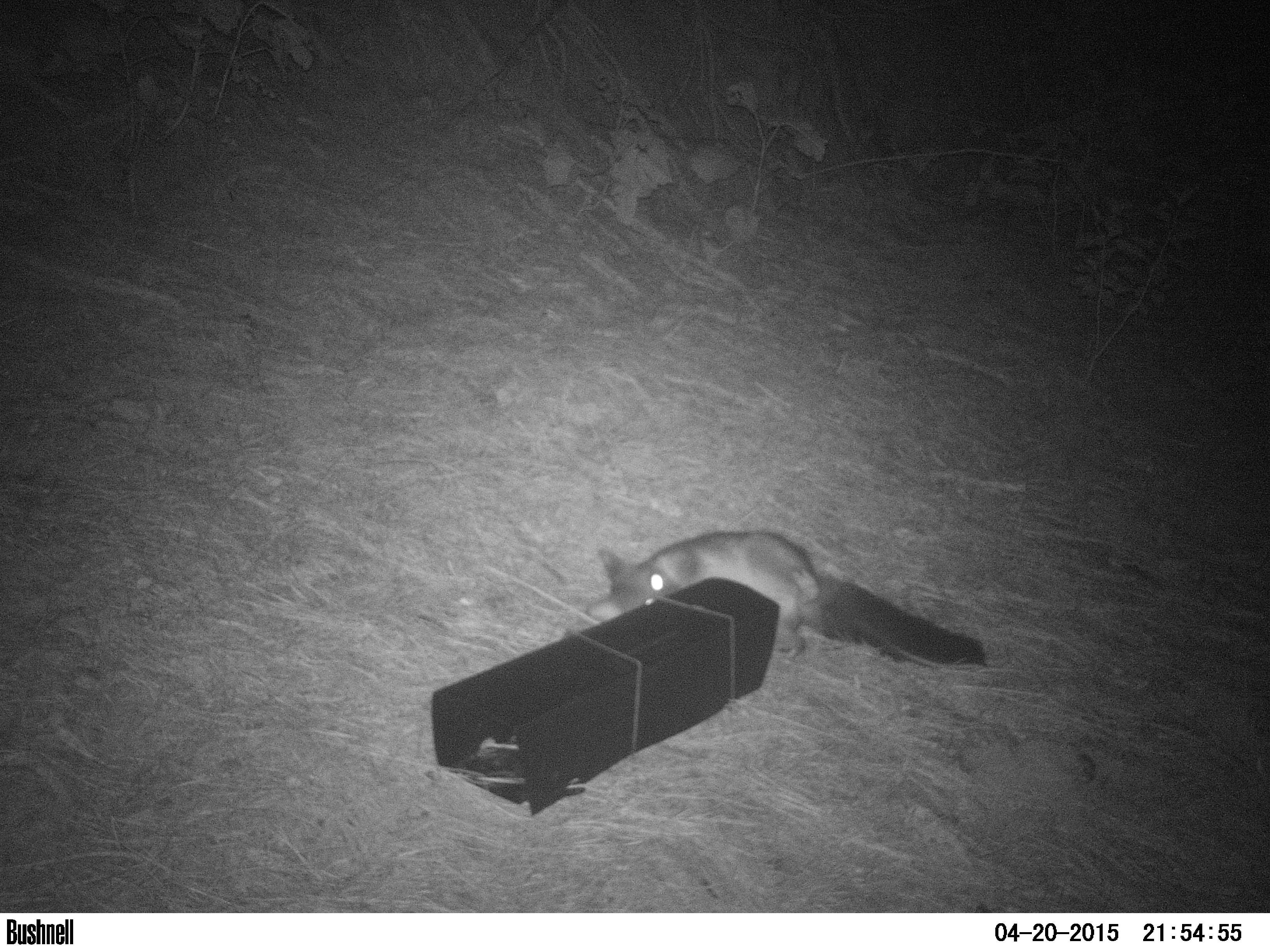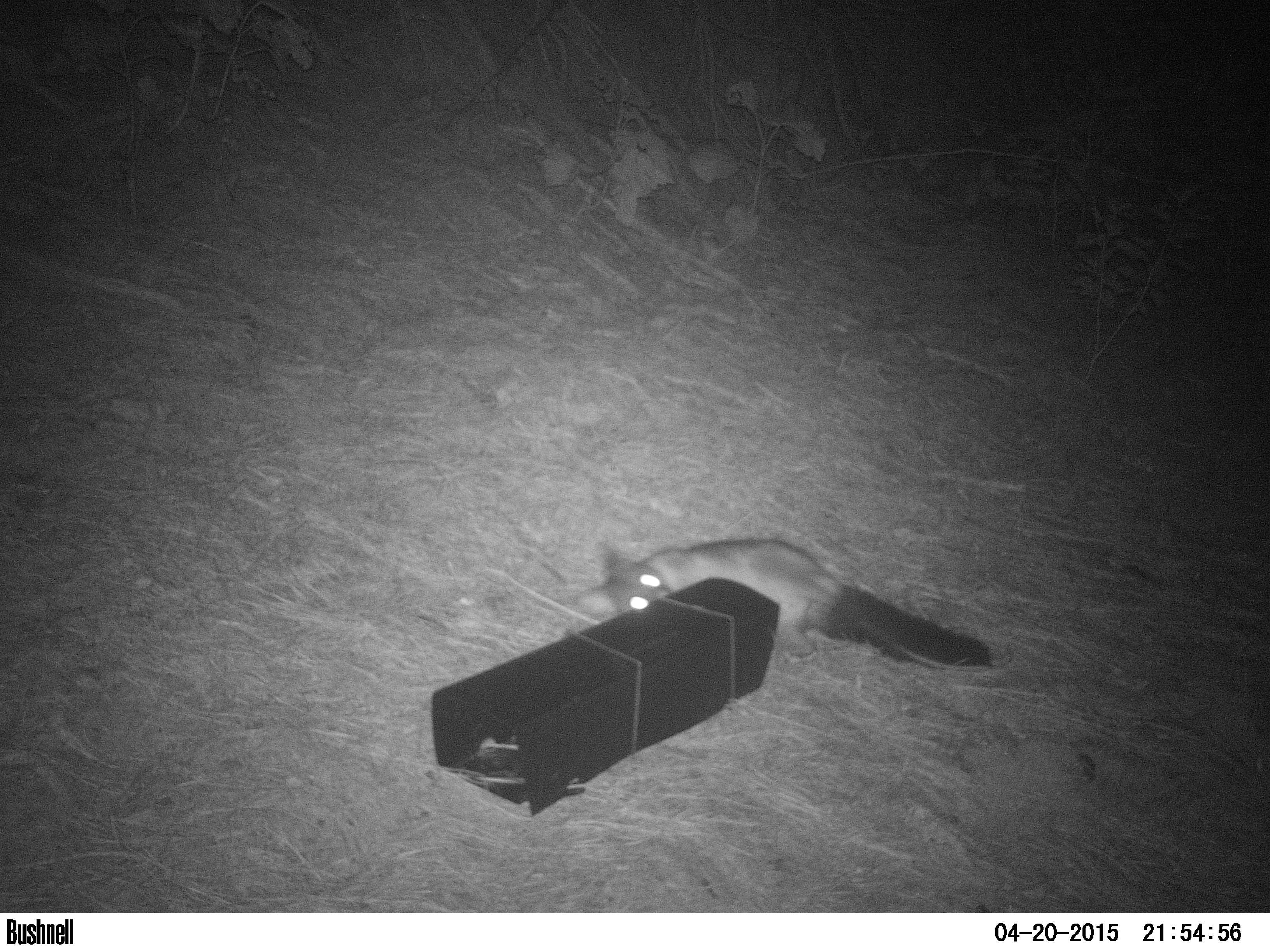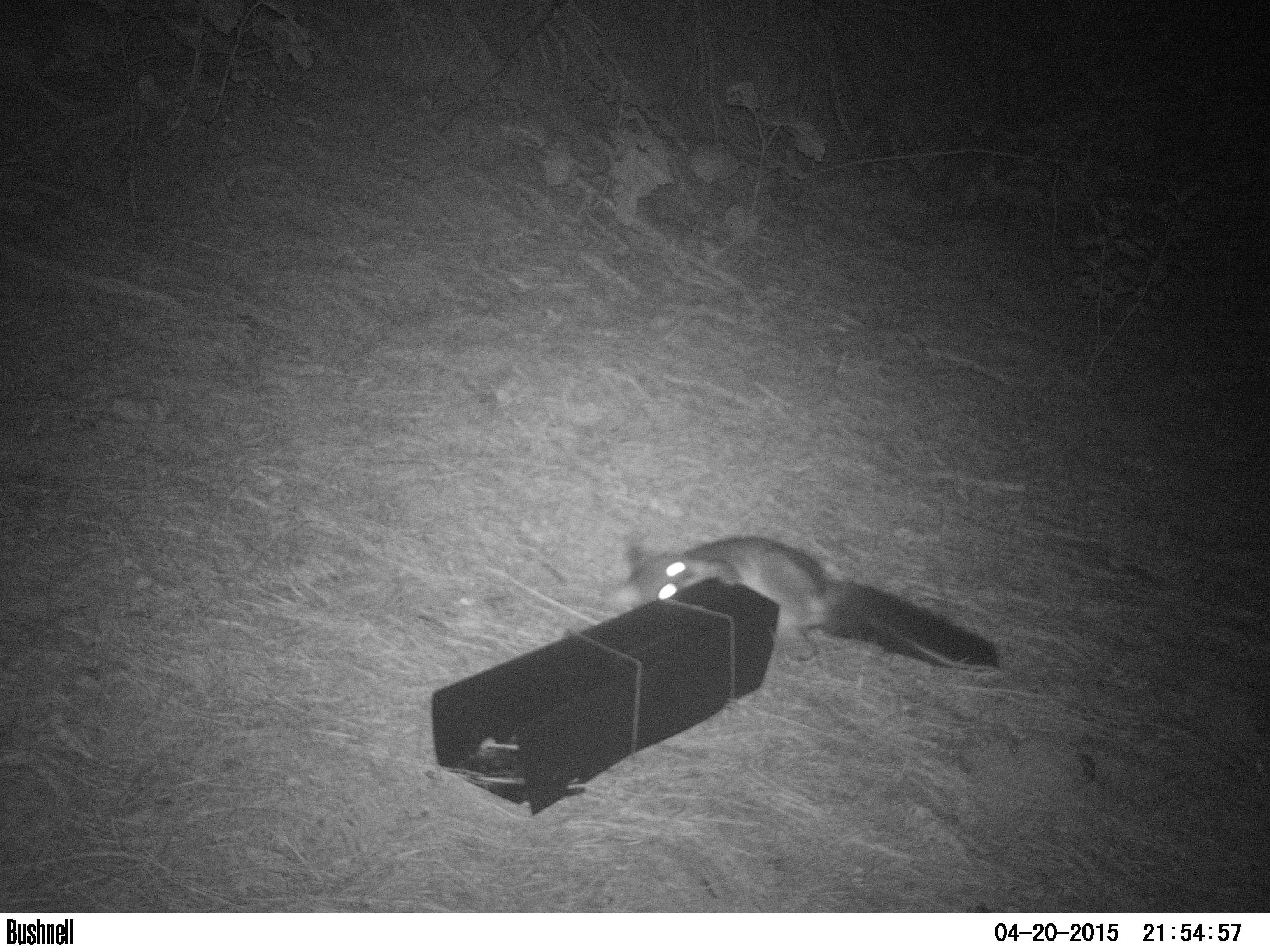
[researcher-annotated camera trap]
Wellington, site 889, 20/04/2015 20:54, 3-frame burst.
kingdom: Animalia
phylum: Chordata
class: Mammalia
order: Didelphimorphia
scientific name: Didelphimorphia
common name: possum